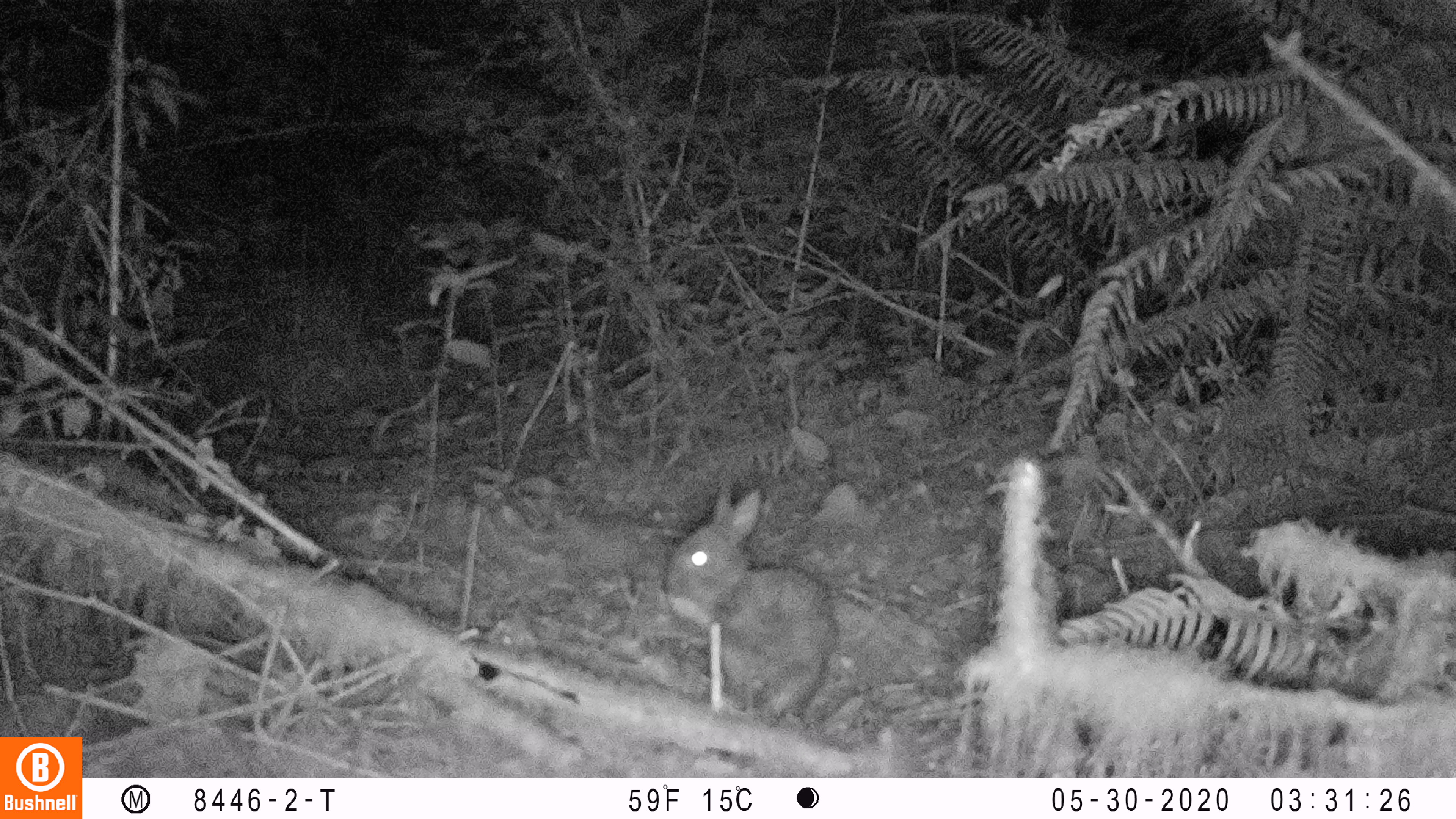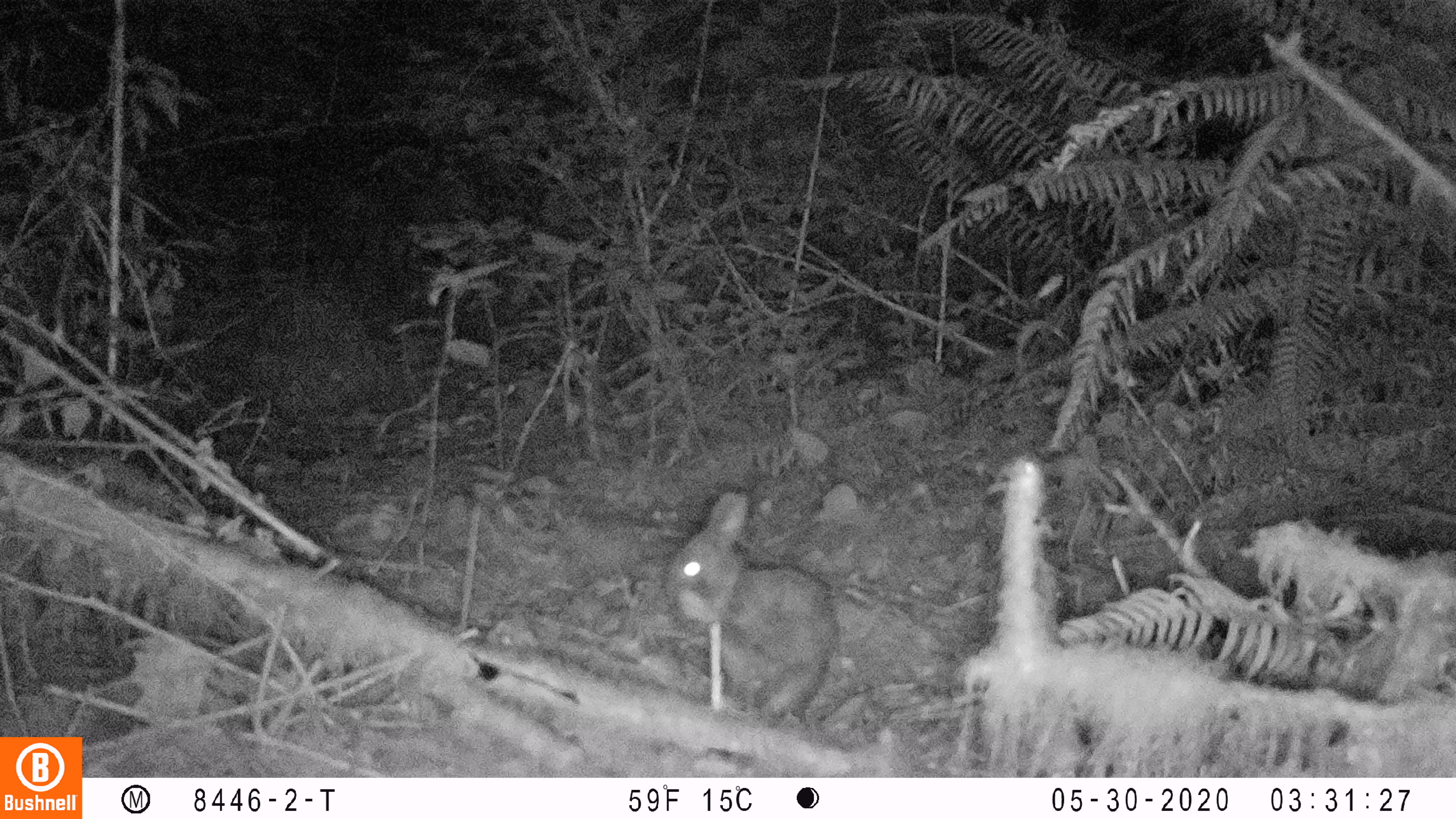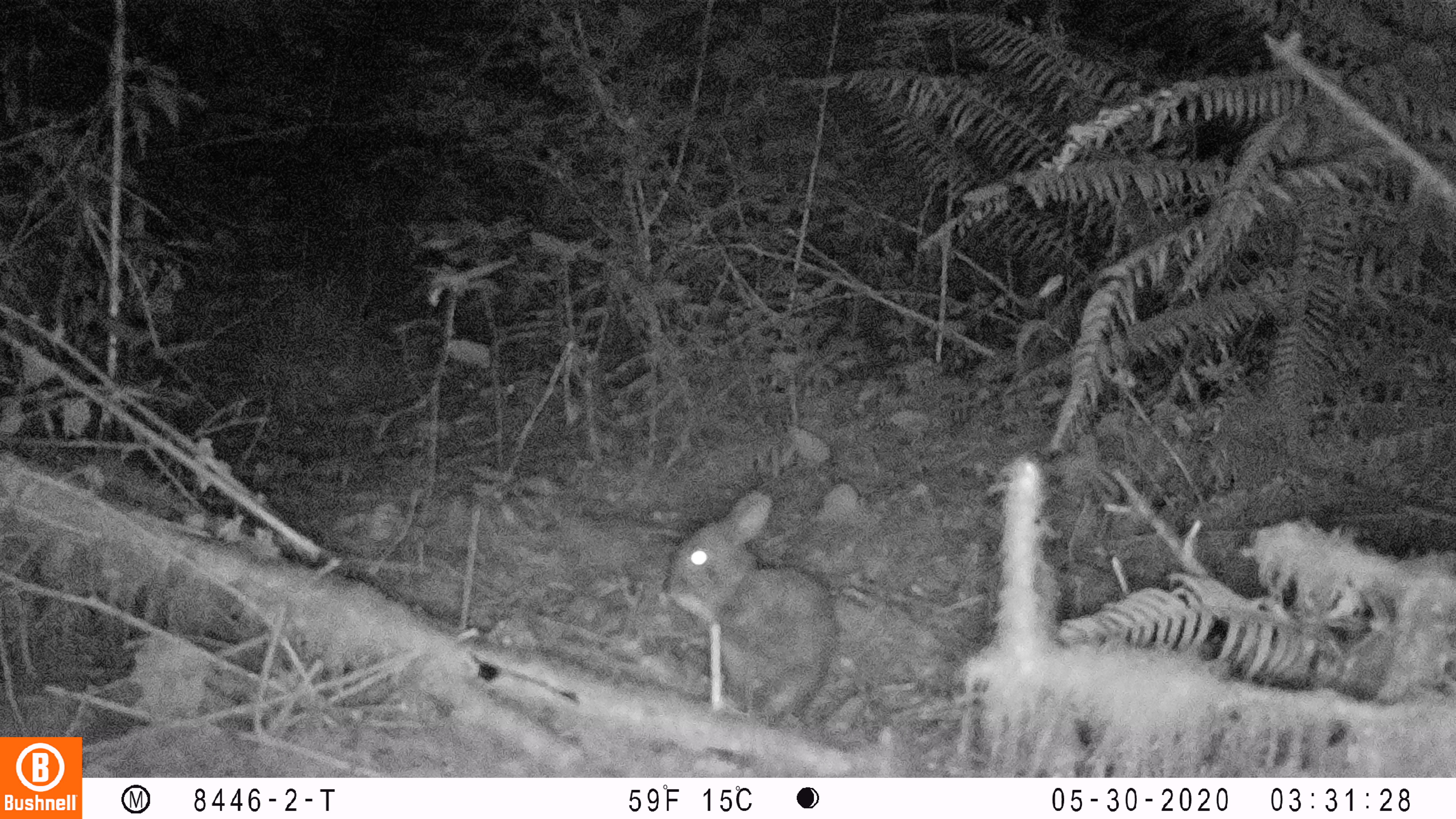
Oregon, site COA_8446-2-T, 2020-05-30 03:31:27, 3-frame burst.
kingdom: Animalia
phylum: Chordata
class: Mammalia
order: Lagomorpha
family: Leporidae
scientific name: Leporidae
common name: hares and rabbits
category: leporidae family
Leporidae family (hares and rabbits) (Leporidae).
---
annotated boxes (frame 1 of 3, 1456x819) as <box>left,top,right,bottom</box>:
leporidae family: <box>661,478,847,724</box>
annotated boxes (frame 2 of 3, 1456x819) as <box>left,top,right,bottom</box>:
leporidae family: <box>661,488,846,718</box>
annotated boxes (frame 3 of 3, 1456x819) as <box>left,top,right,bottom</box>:
leporidae family: <box>659,486,842,721</box>